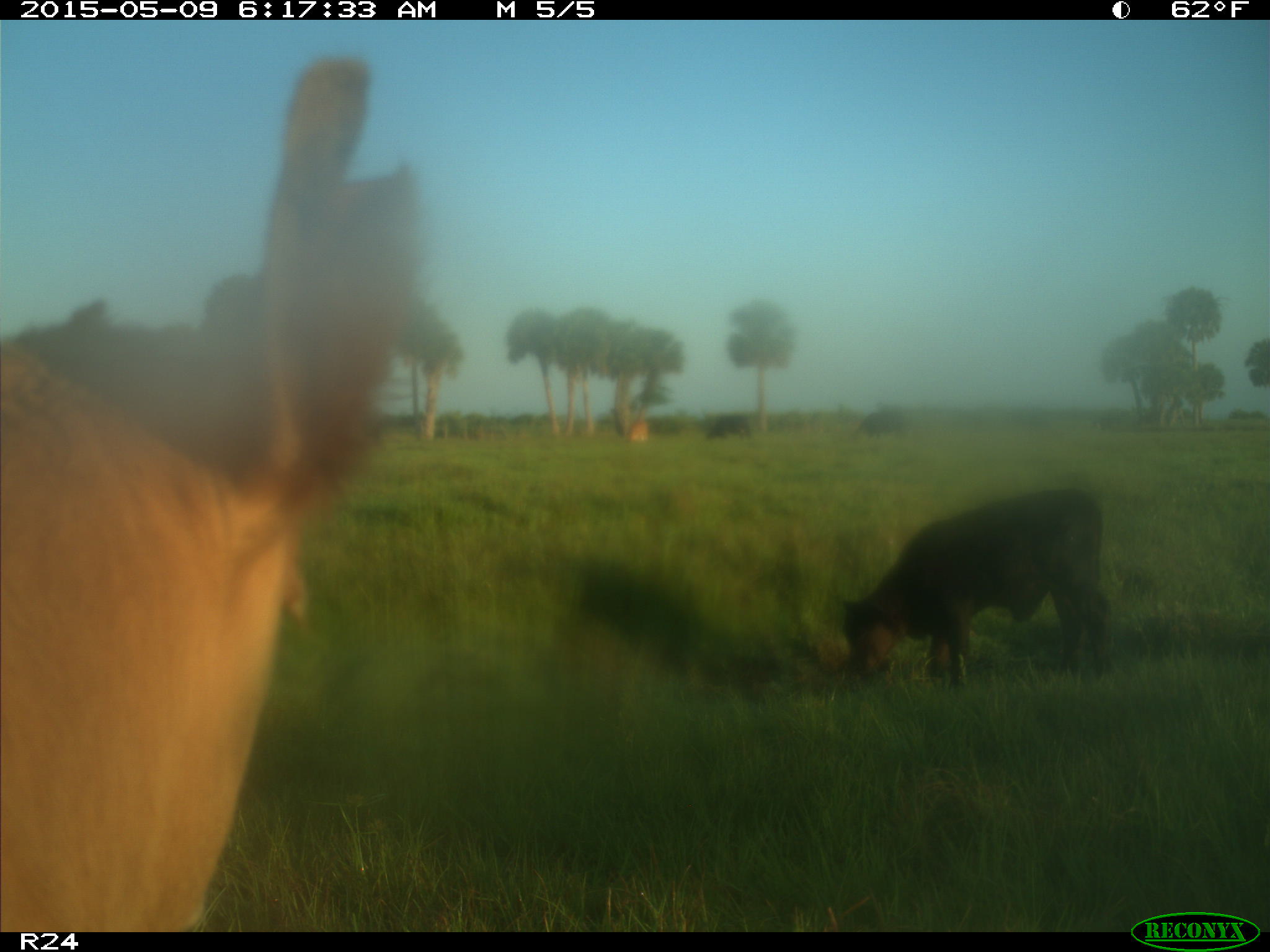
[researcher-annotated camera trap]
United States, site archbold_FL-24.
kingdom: Animalia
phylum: Chordata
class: Mammalia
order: Artiodactyla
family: Bovidae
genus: Bos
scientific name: Bos taurus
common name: domestic cow